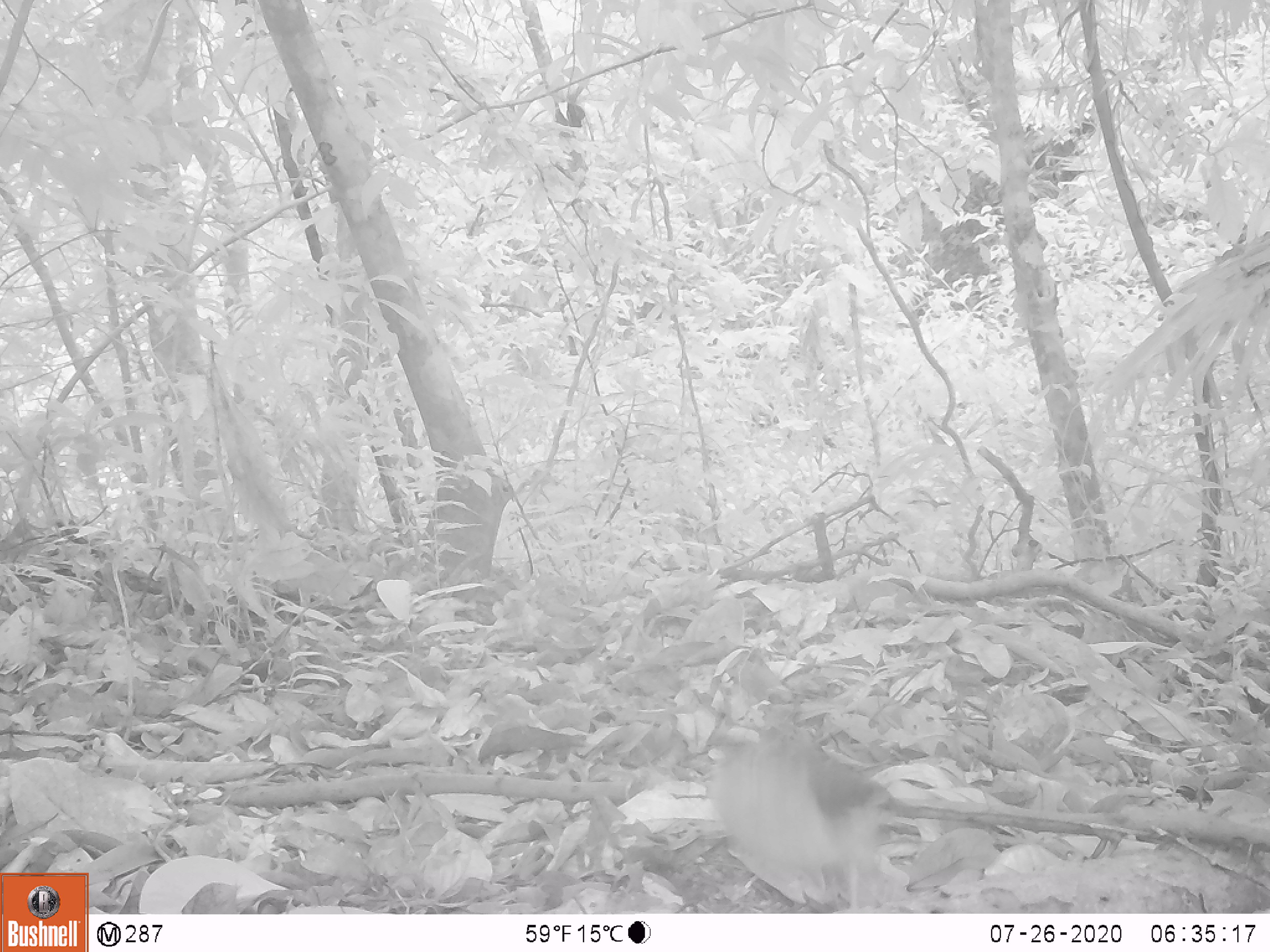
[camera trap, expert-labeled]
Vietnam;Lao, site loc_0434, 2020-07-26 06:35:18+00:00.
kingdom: Animalia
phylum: Chordata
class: Aves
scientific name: Aves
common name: bird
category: unidentified bird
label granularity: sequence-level